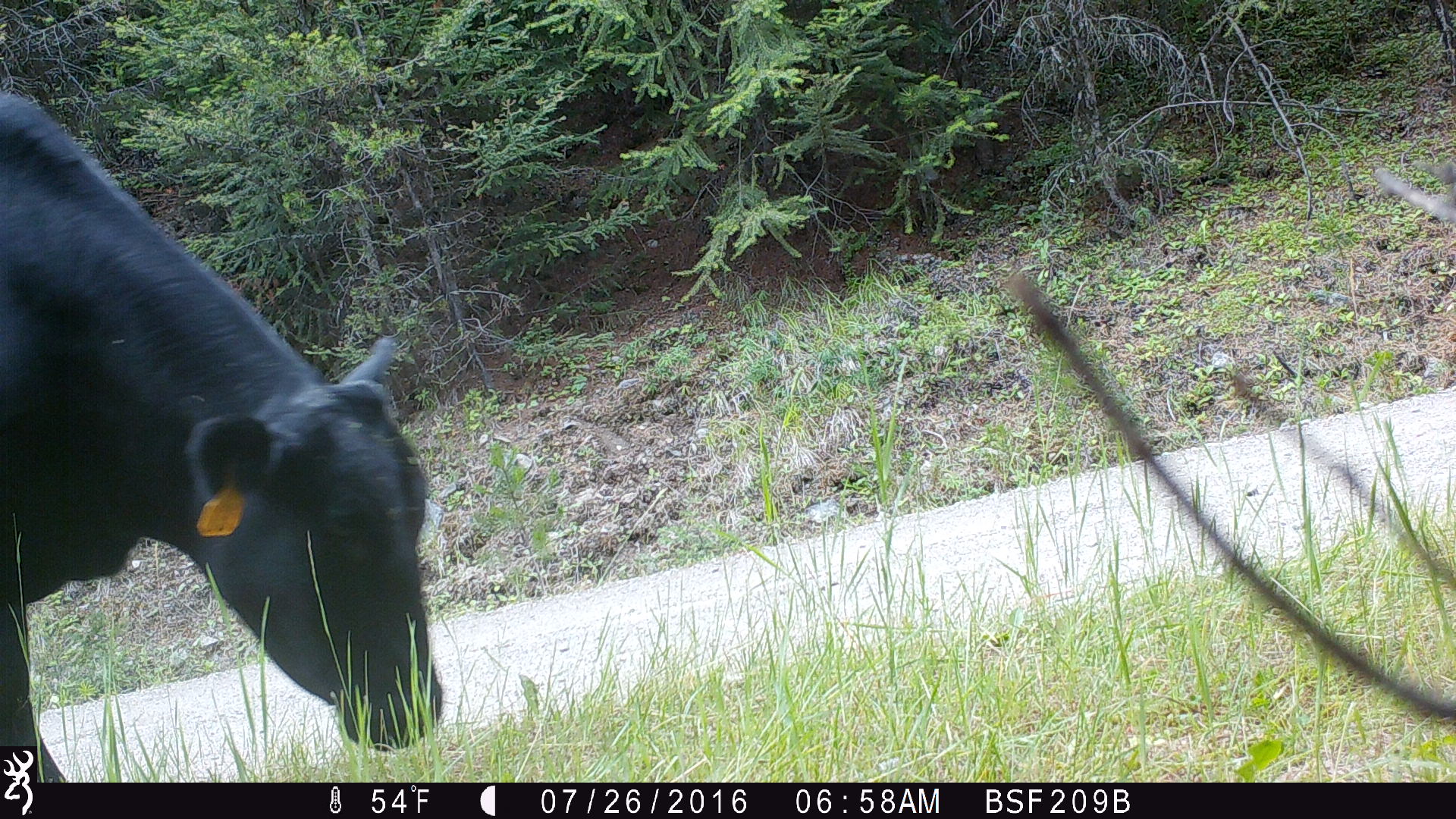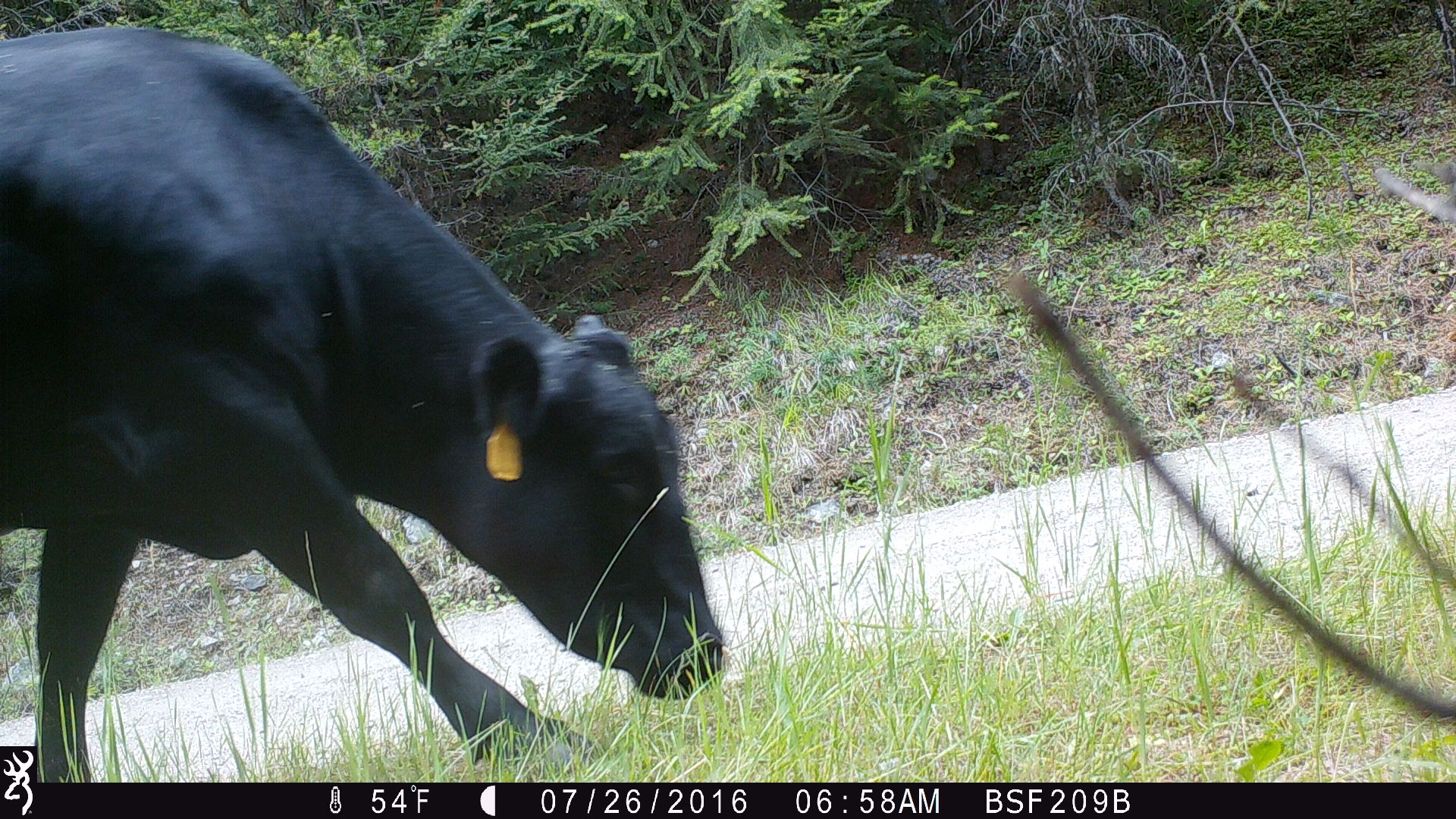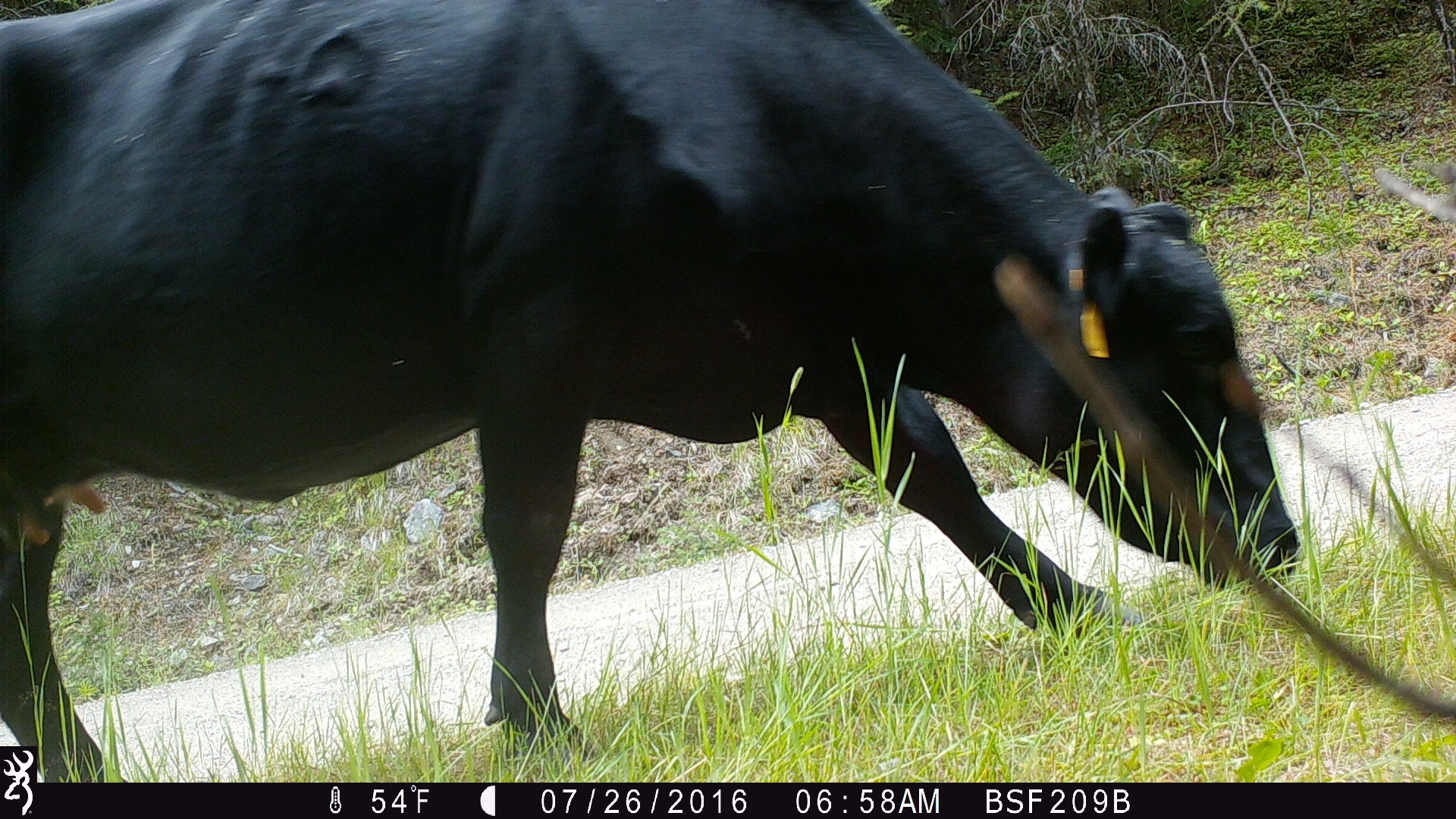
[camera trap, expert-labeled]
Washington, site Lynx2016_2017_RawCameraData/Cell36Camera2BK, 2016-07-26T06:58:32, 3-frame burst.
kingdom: Animalia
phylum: Chordata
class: Mammalia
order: Artiodactyla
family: Bovidae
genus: Bos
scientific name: Bos taurus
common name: domestic cattle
Domestic cattle (Bos taurus). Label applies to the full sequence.